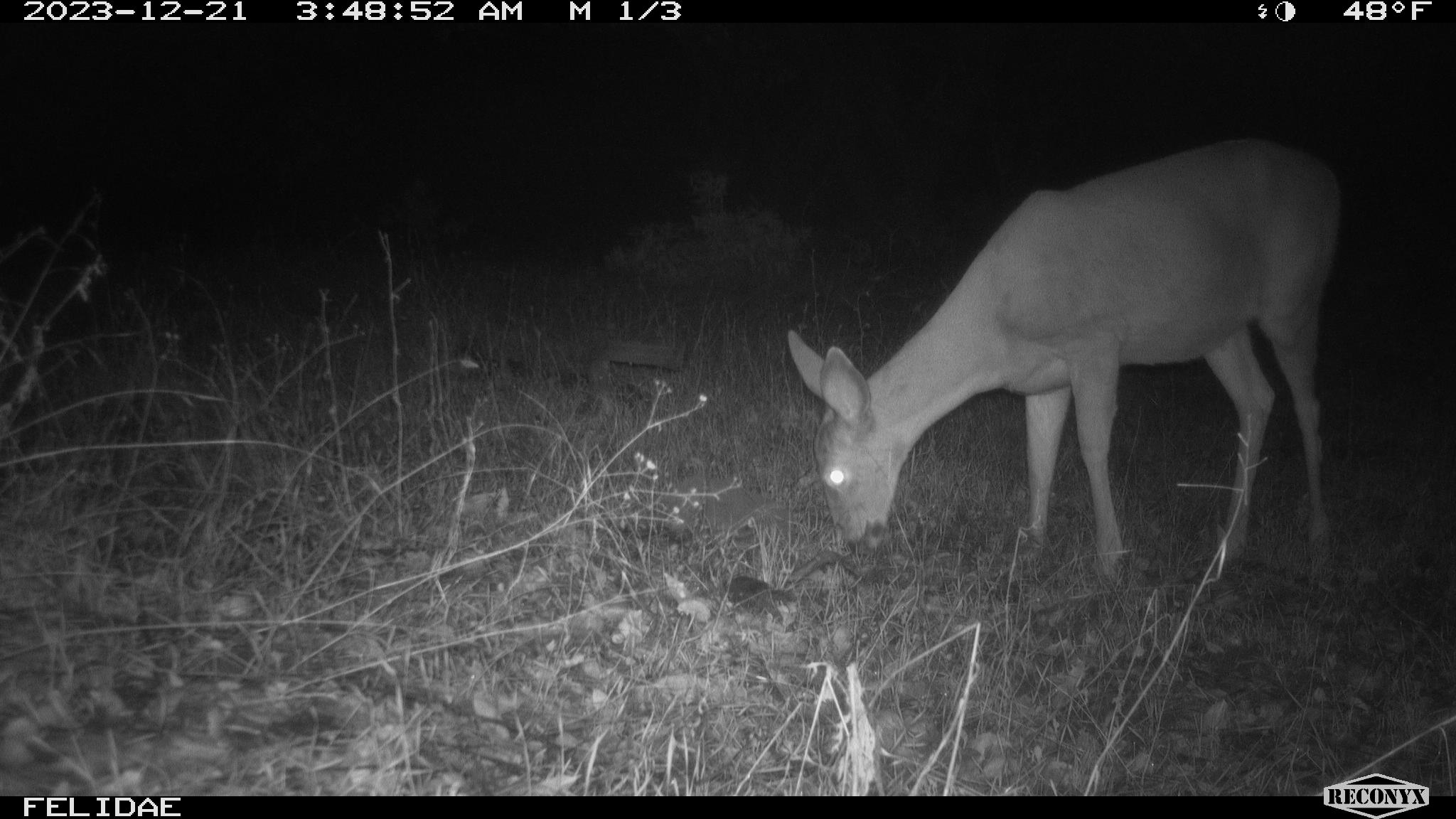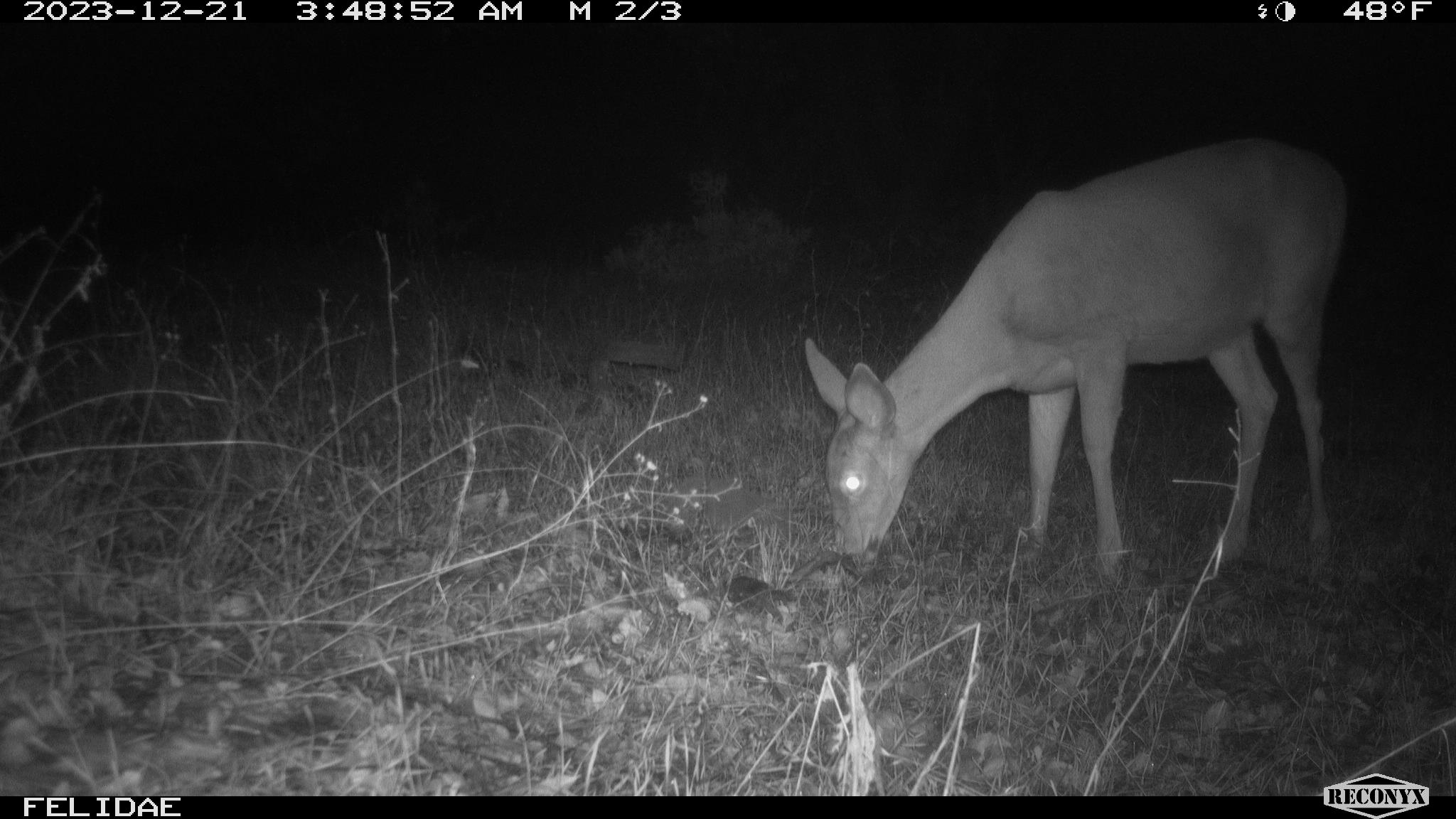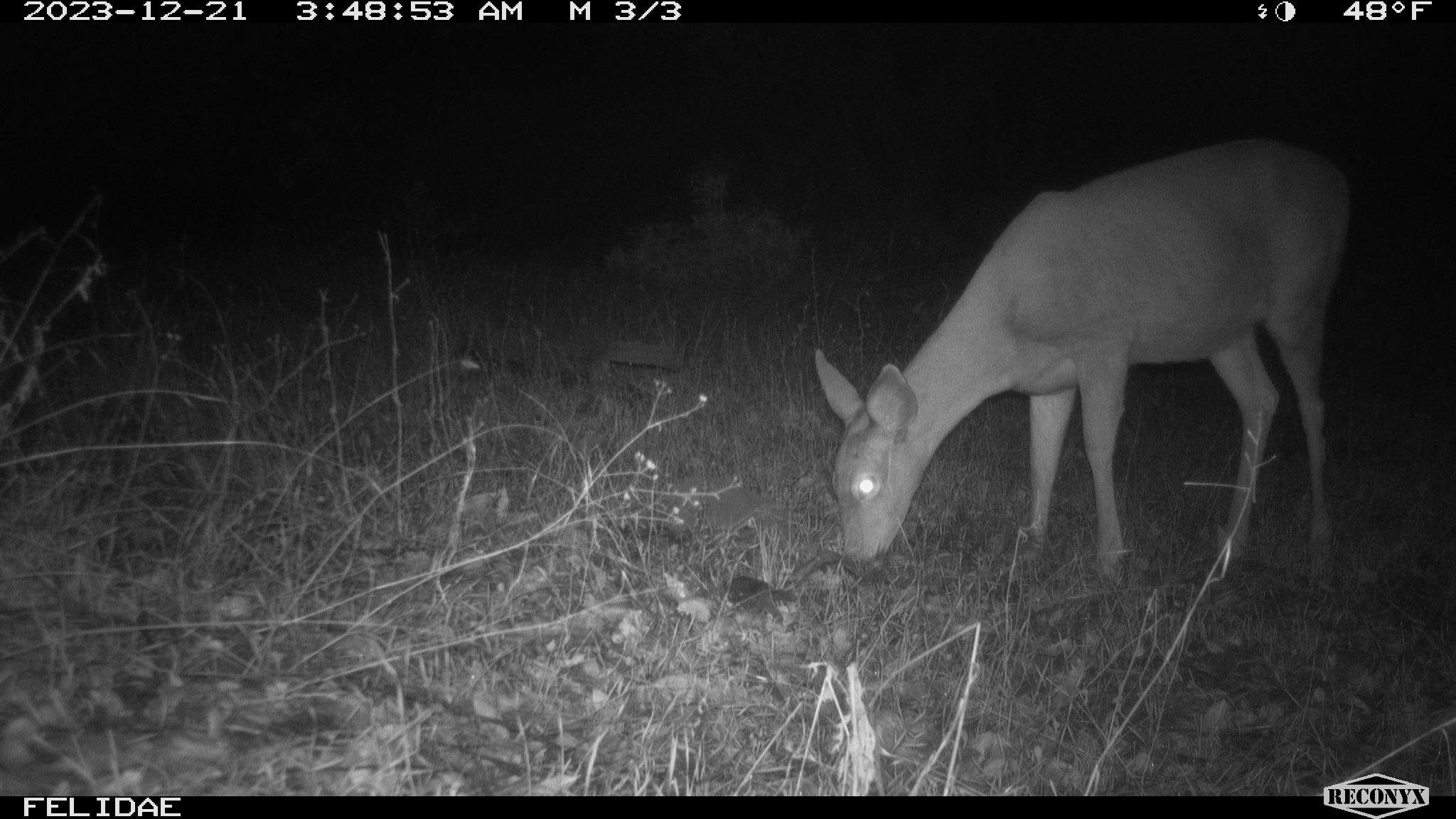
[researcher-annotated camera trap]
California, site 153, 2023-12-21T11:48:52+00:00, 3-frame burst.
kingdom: Animalia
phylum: Chordata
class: Mammalia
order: Artiodactyla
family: Cervidae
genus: Odocoileus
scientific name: Odocoileus hemionus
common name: mule deer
Mule deer (Odocoileus hemionus).